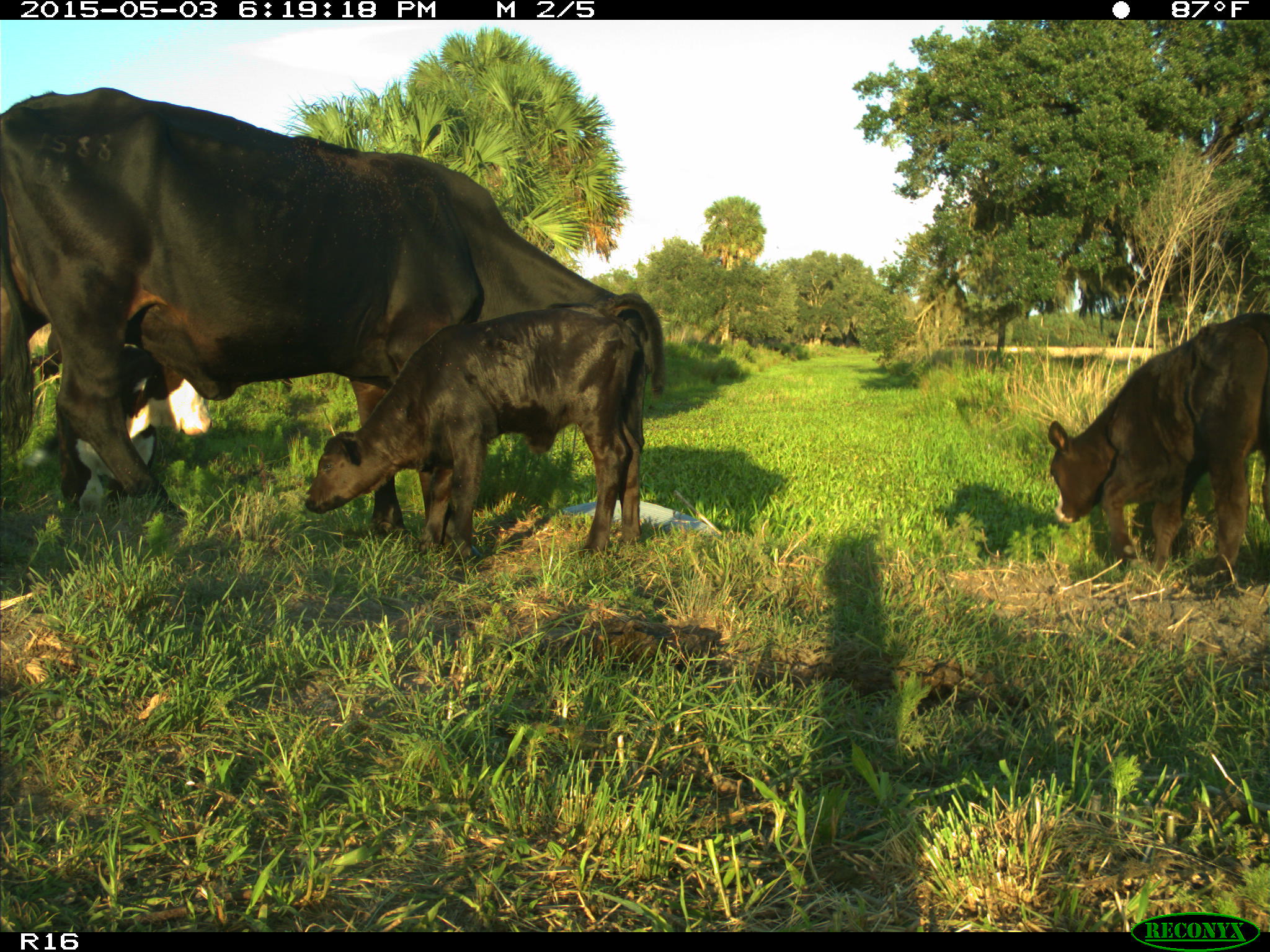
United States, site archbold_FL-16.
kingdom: Animalia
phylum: Chordata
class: Mammalia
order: Artiodactyla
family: Bovidae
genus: Bos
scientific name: Bos taurus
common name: domestic cow